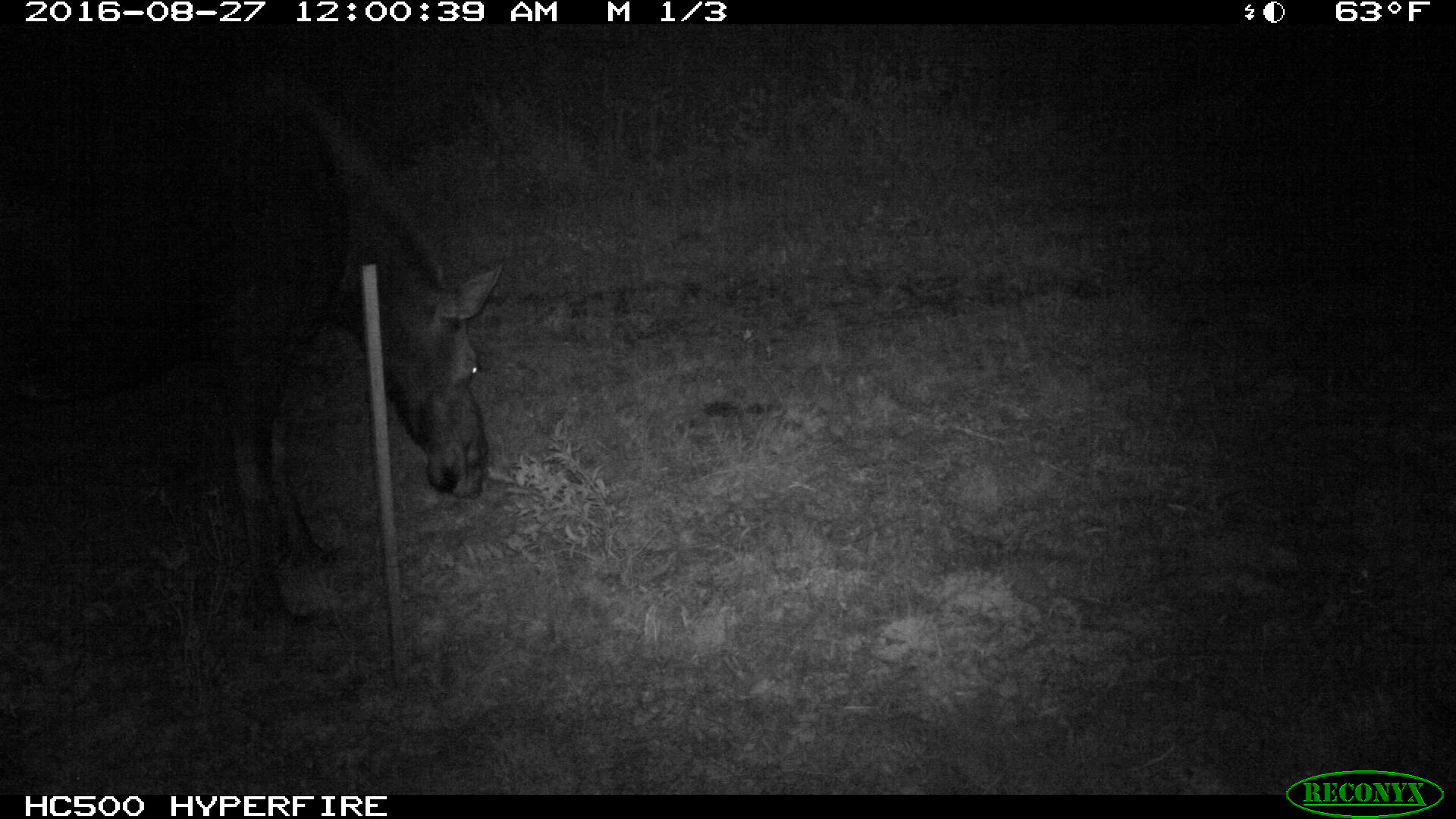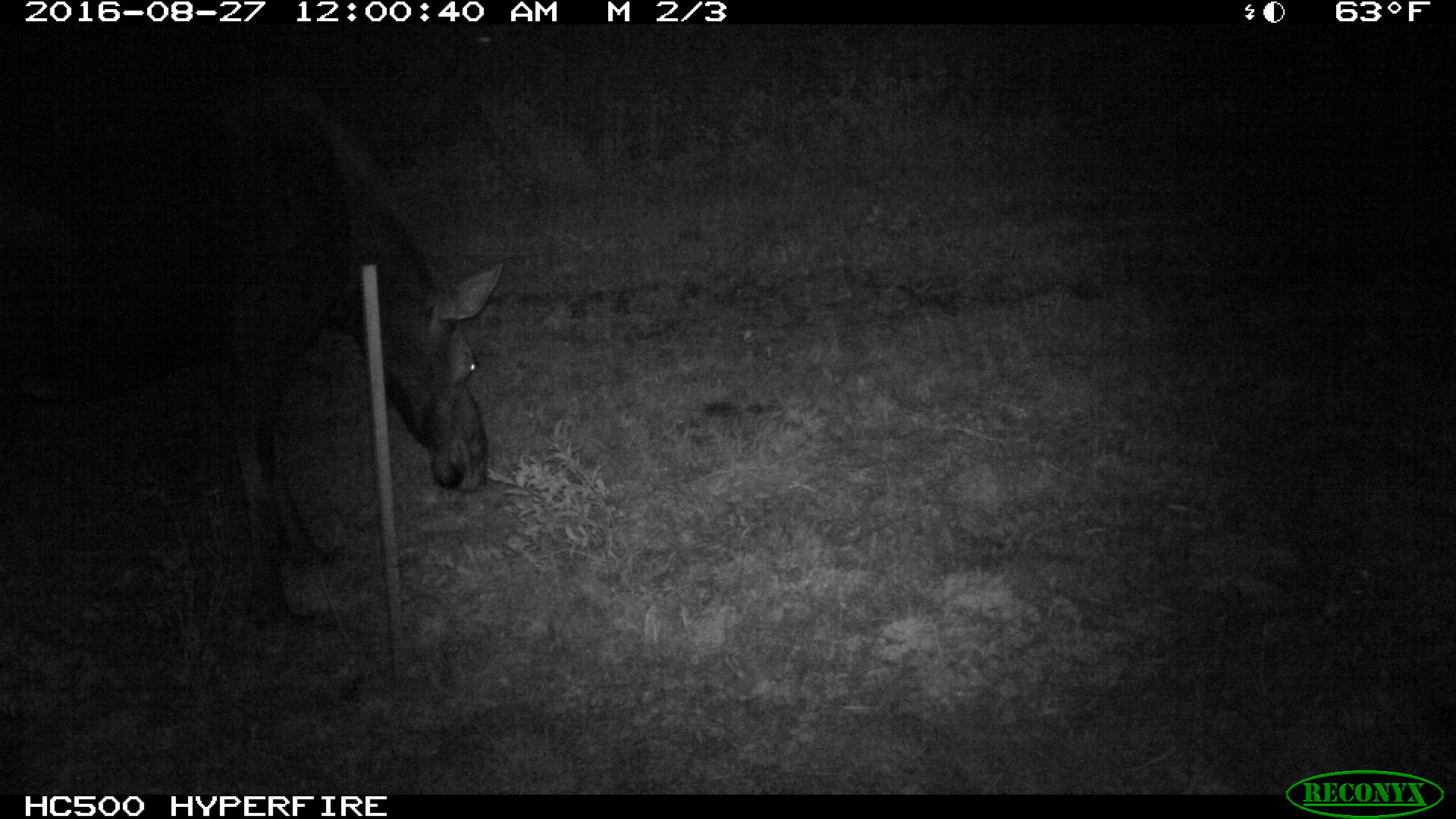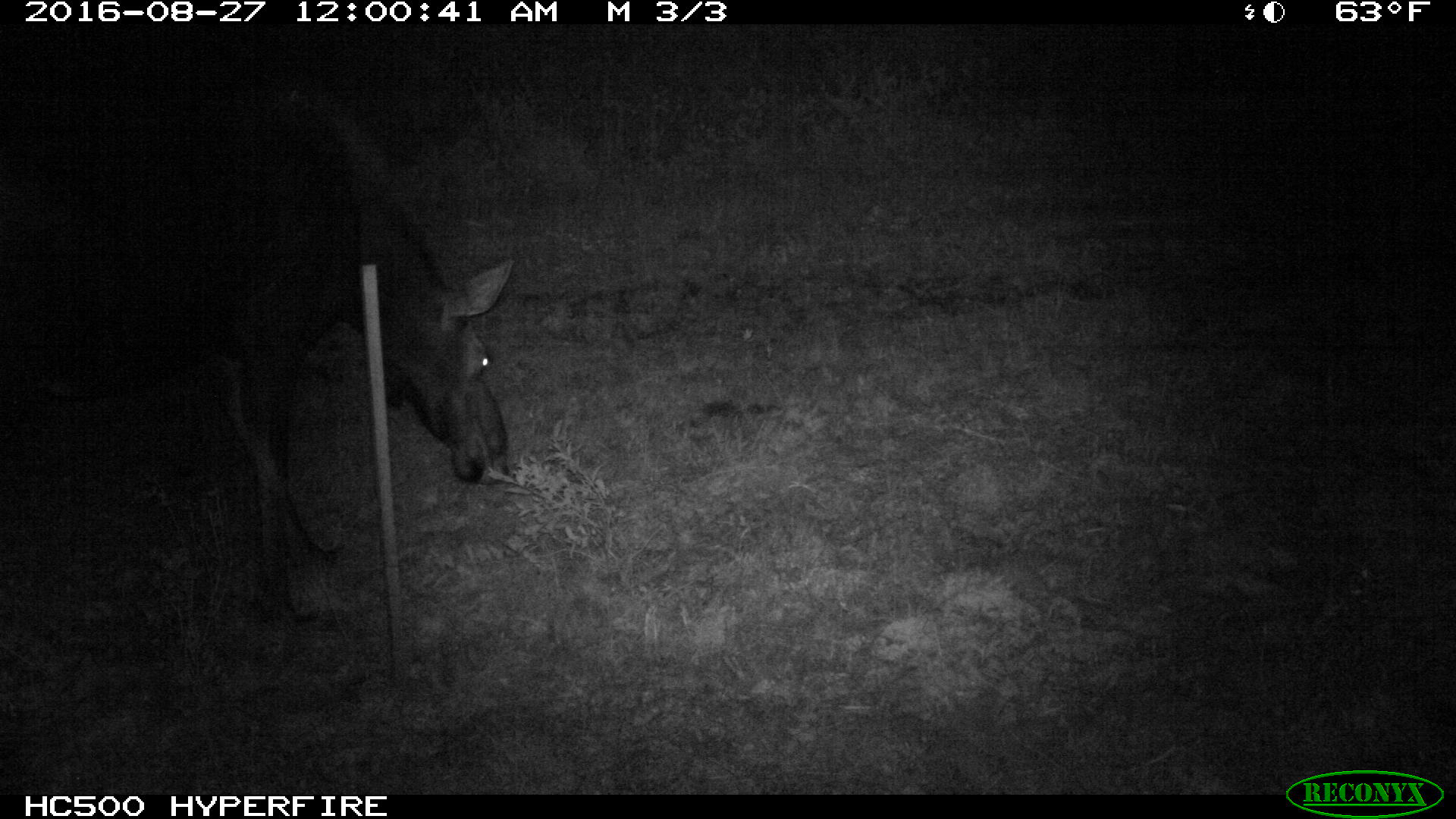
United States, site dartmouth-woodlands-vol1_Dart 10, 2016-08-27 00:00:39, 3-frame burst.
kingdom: Animalia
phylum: Chordata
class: Mammalia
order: Artiodactyla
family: Cervidae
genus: Alces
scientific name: Alces alces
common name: moose